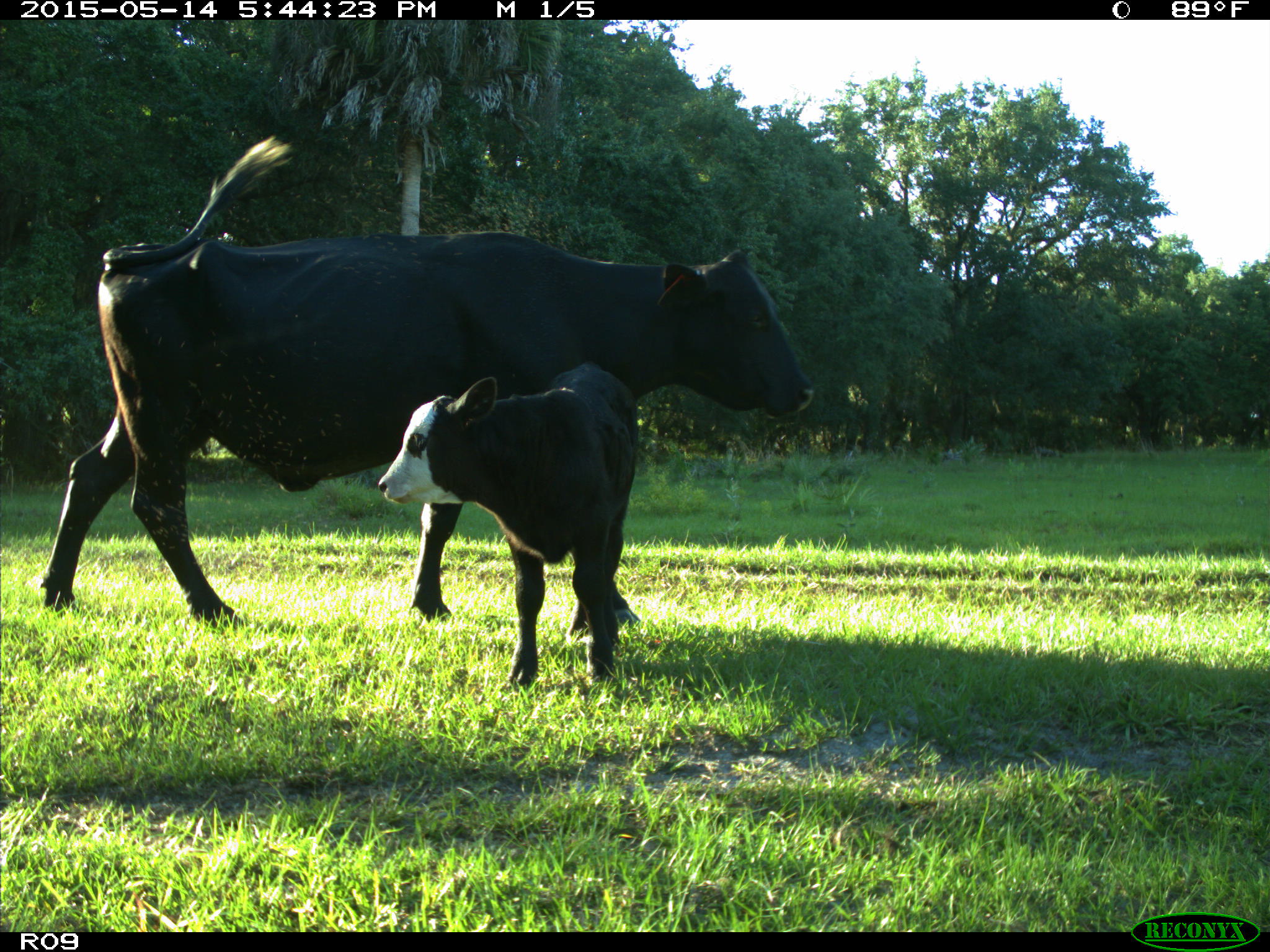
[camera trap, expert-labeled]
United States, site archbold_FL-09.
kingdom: Animalia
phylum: Chordata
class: Mammalia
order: Artiodactyla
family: Bovidae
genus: Bos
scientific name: Bos taurus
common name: domestic cow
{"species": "Bos taurus (domestic cow)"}